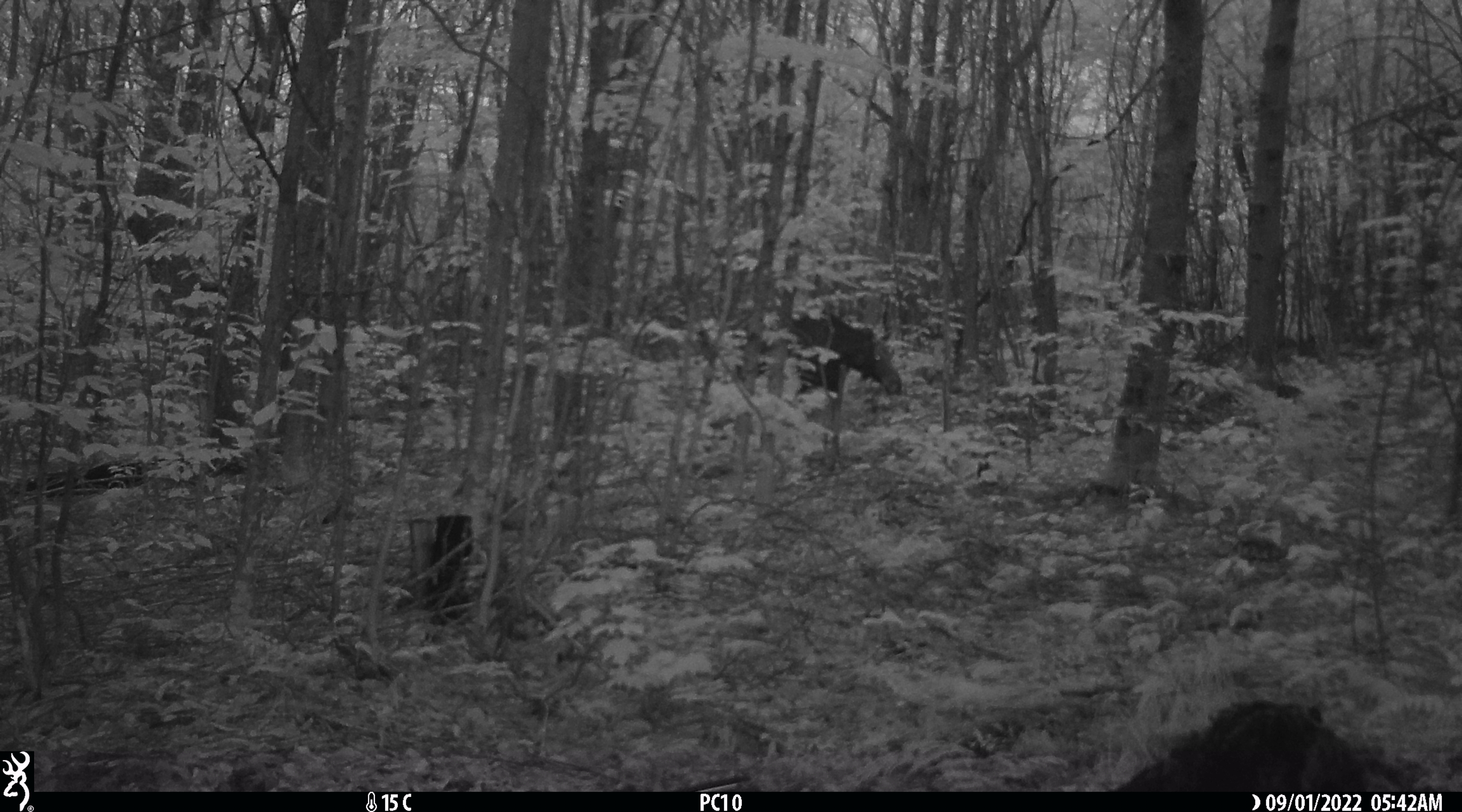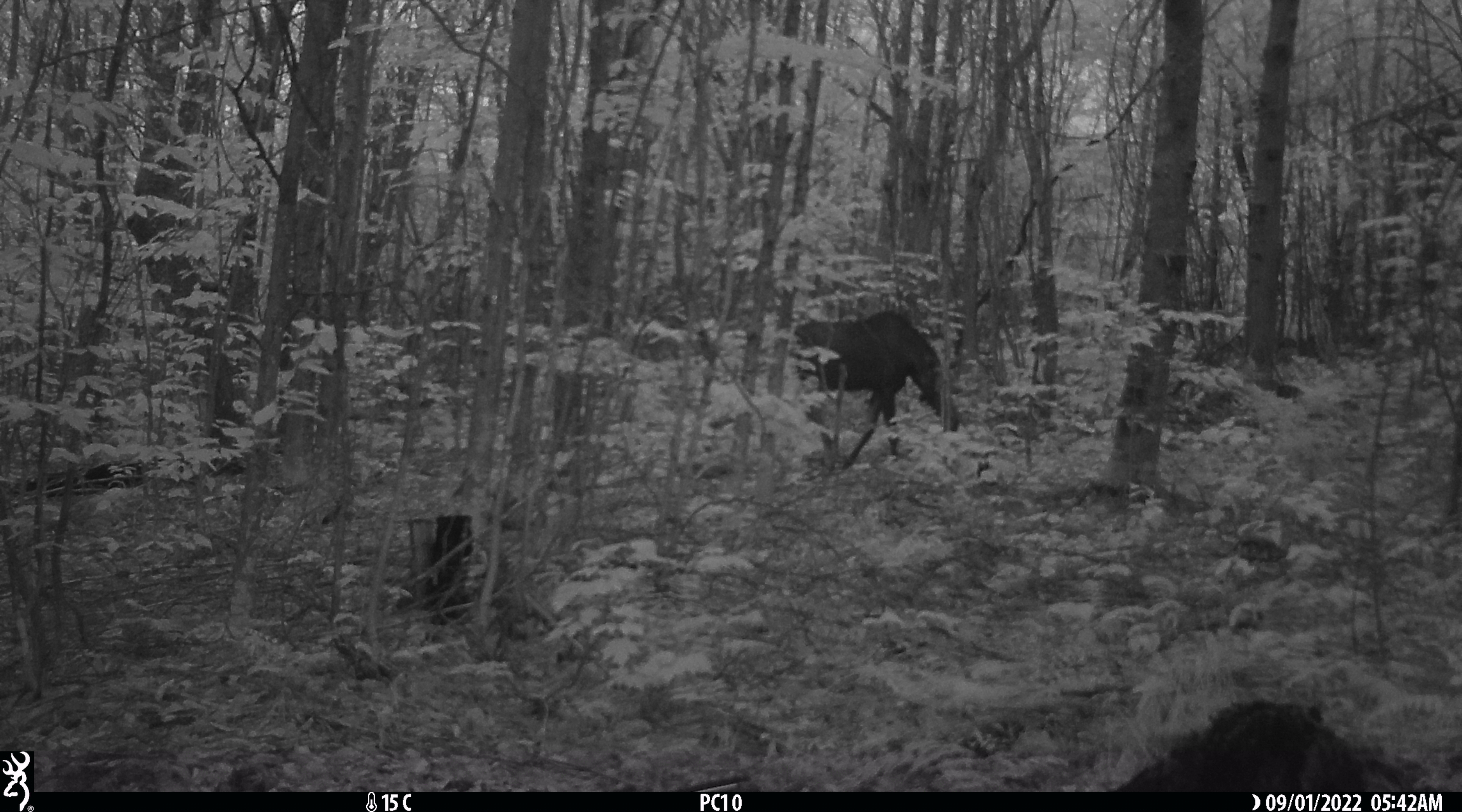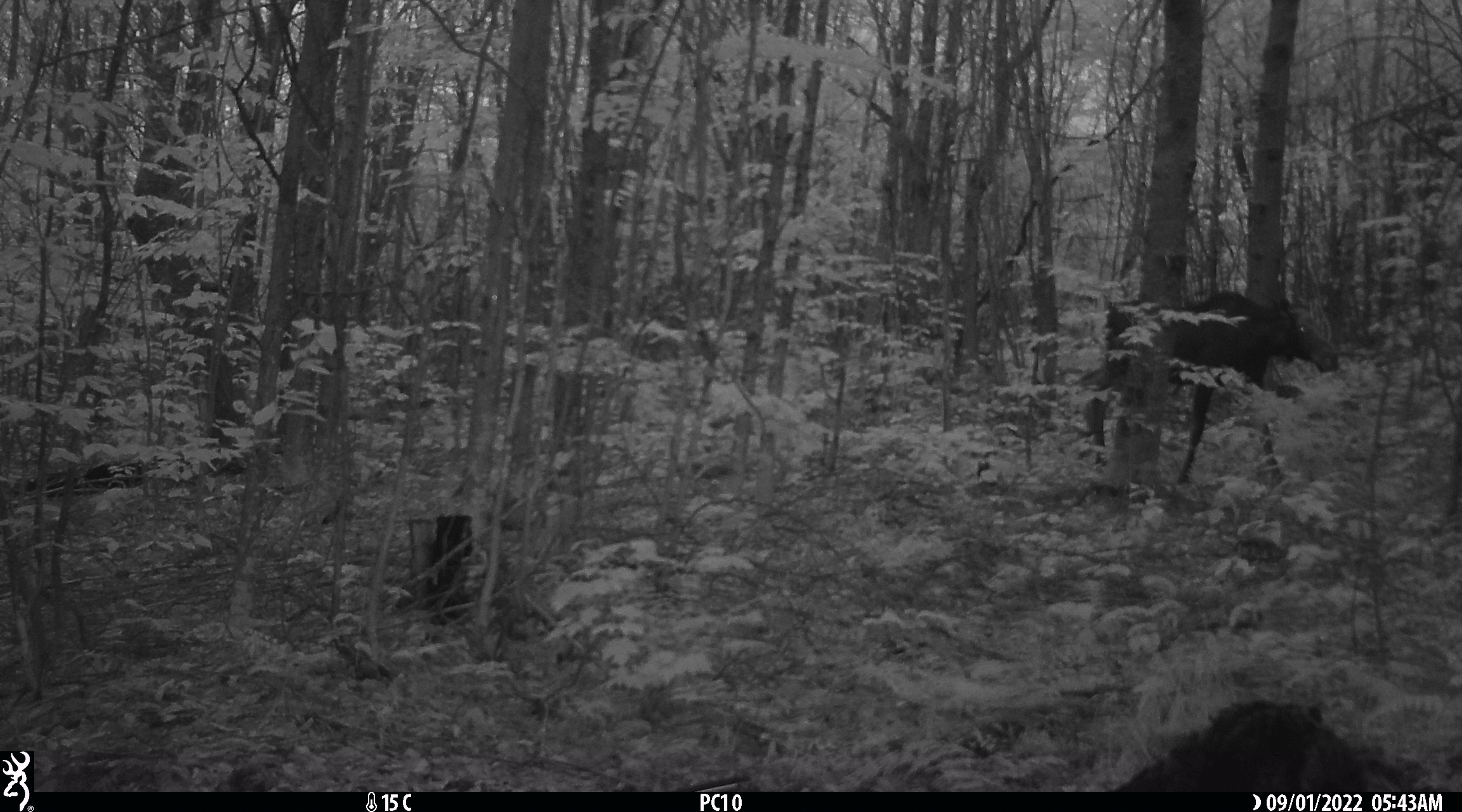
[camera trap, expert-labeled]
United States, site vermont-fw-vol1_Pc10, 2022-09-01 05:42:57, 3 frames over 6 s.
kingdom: Animalia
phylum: Chordata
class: Mammalia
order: Artiodactyla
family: Cervidae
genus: Alces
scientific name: Alces alces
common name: moose